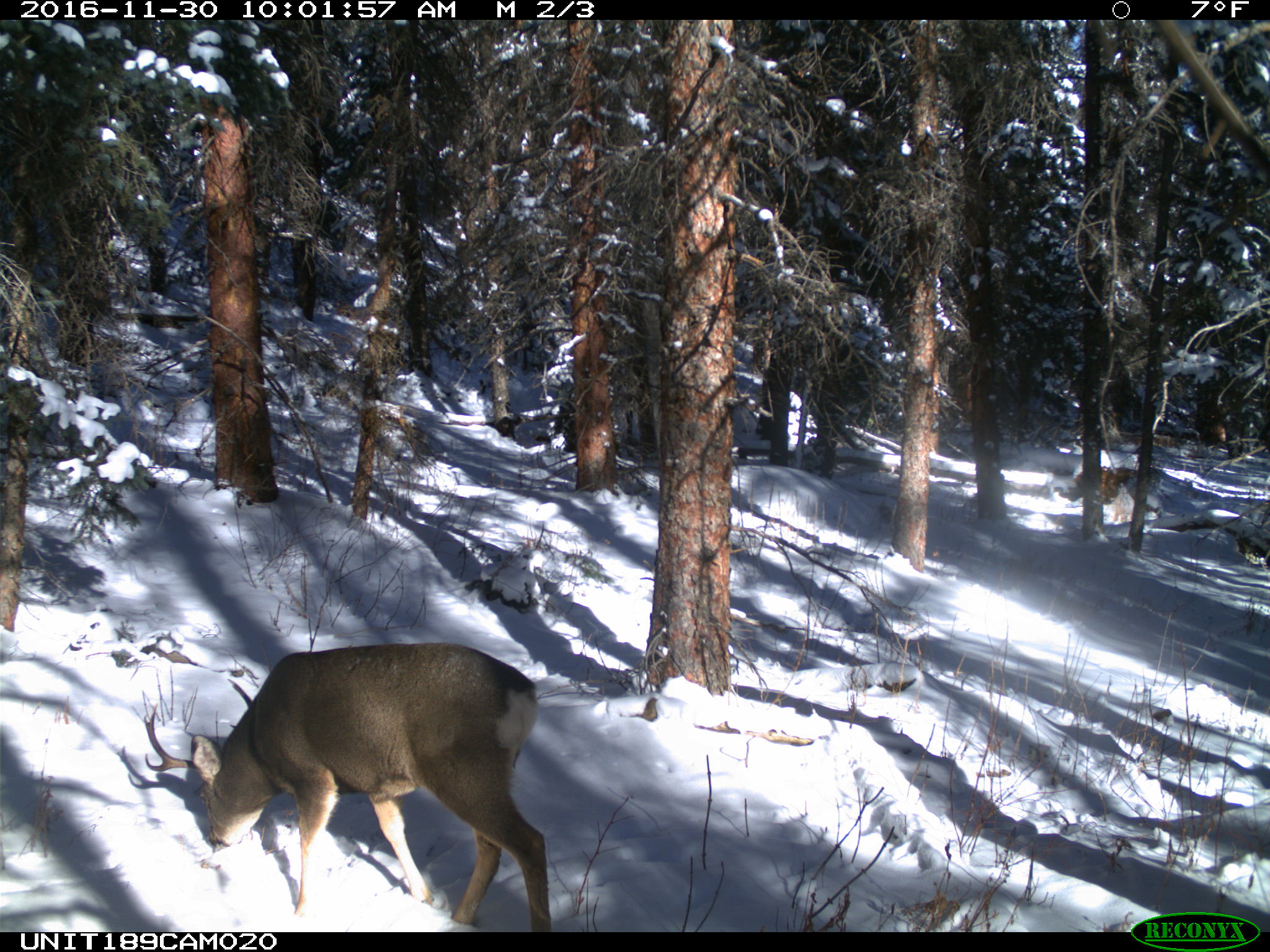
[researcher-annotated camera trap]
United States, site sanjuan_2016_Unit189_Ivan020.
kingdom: Animalia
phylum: Chordata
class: Mammalia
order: Artiodactyla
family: Cervidae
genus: Odocoileus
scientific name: Odocoileus hemionus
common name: mule deer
Odocoileus hemionus (mule deer).